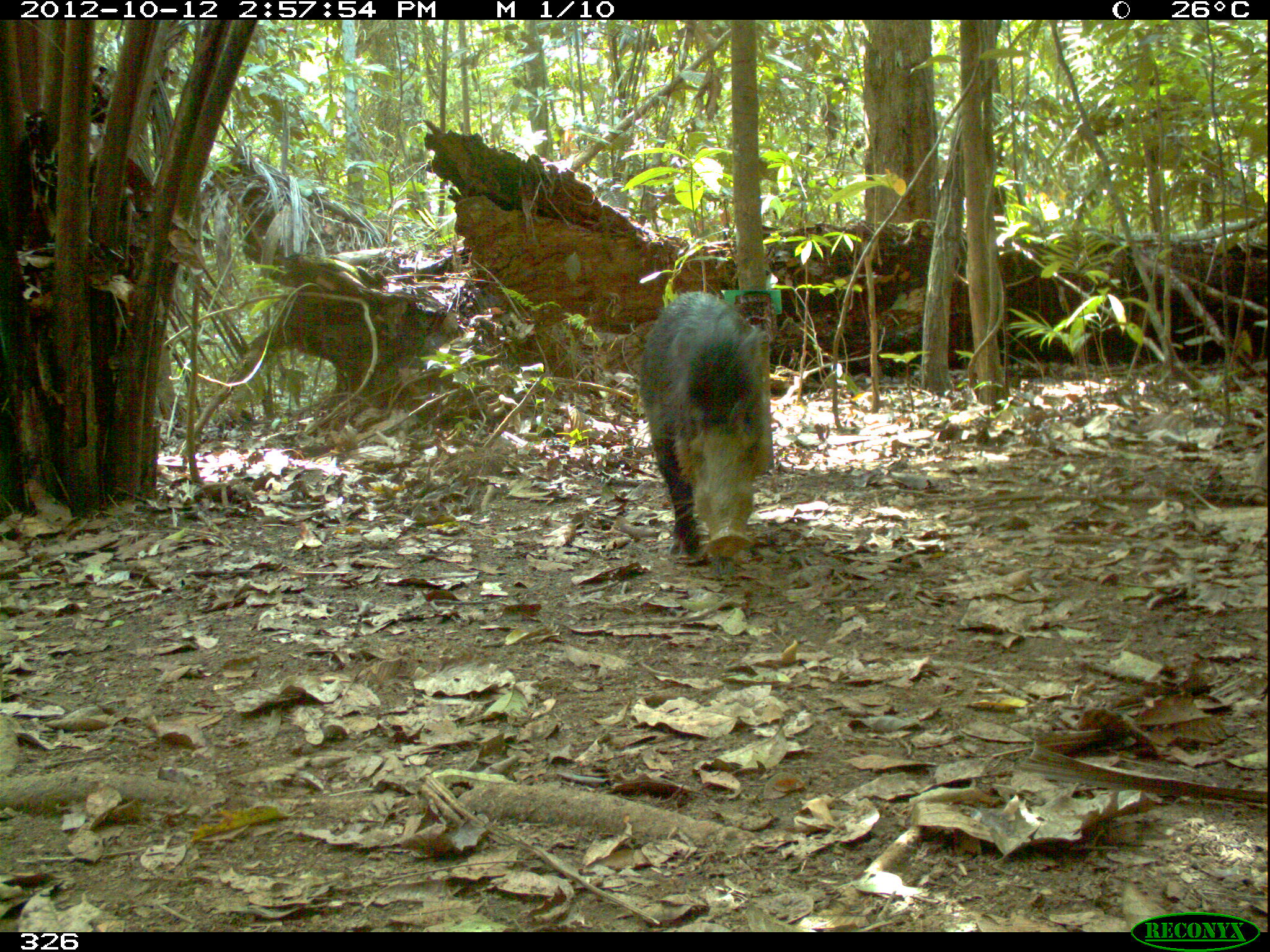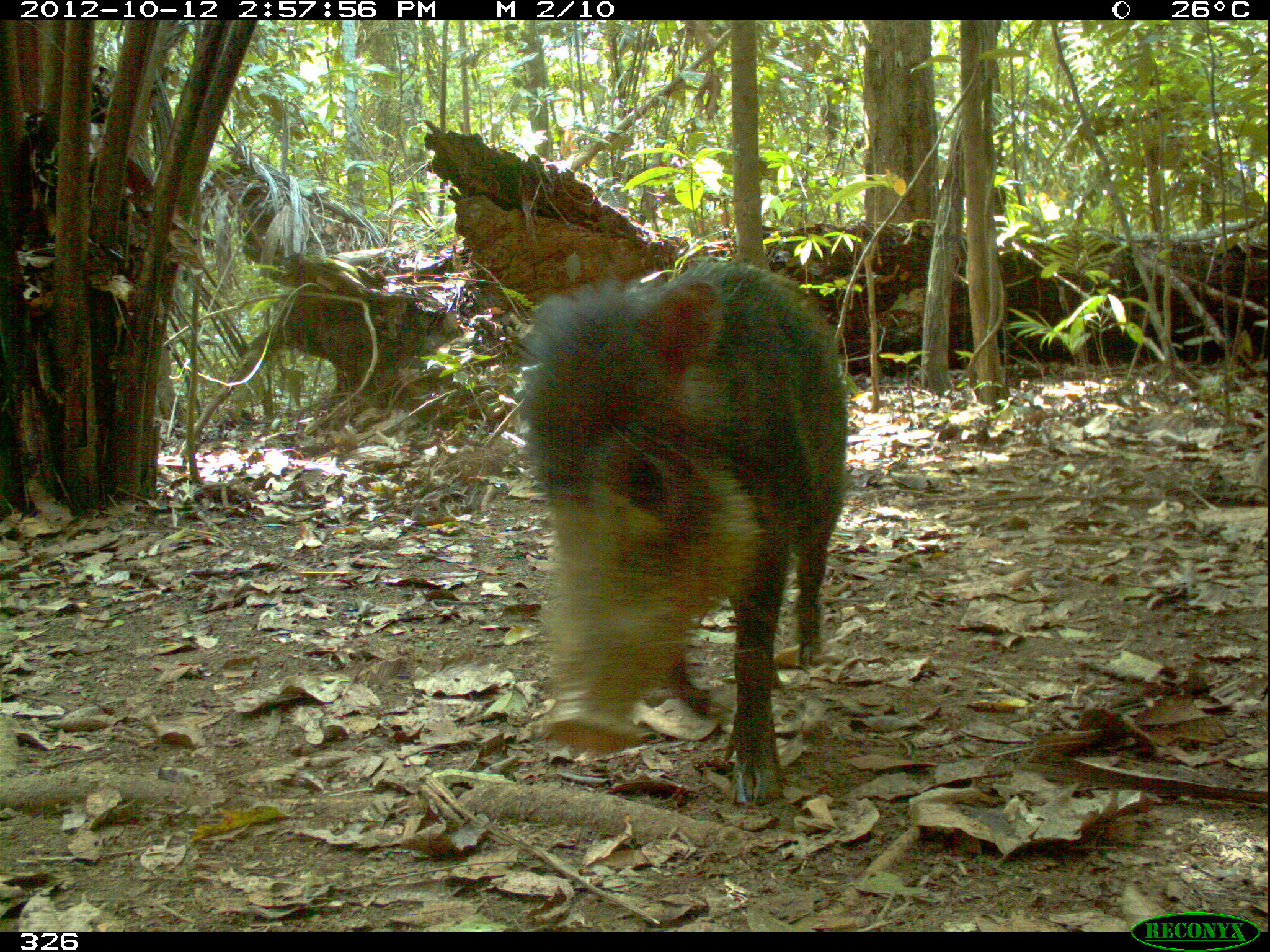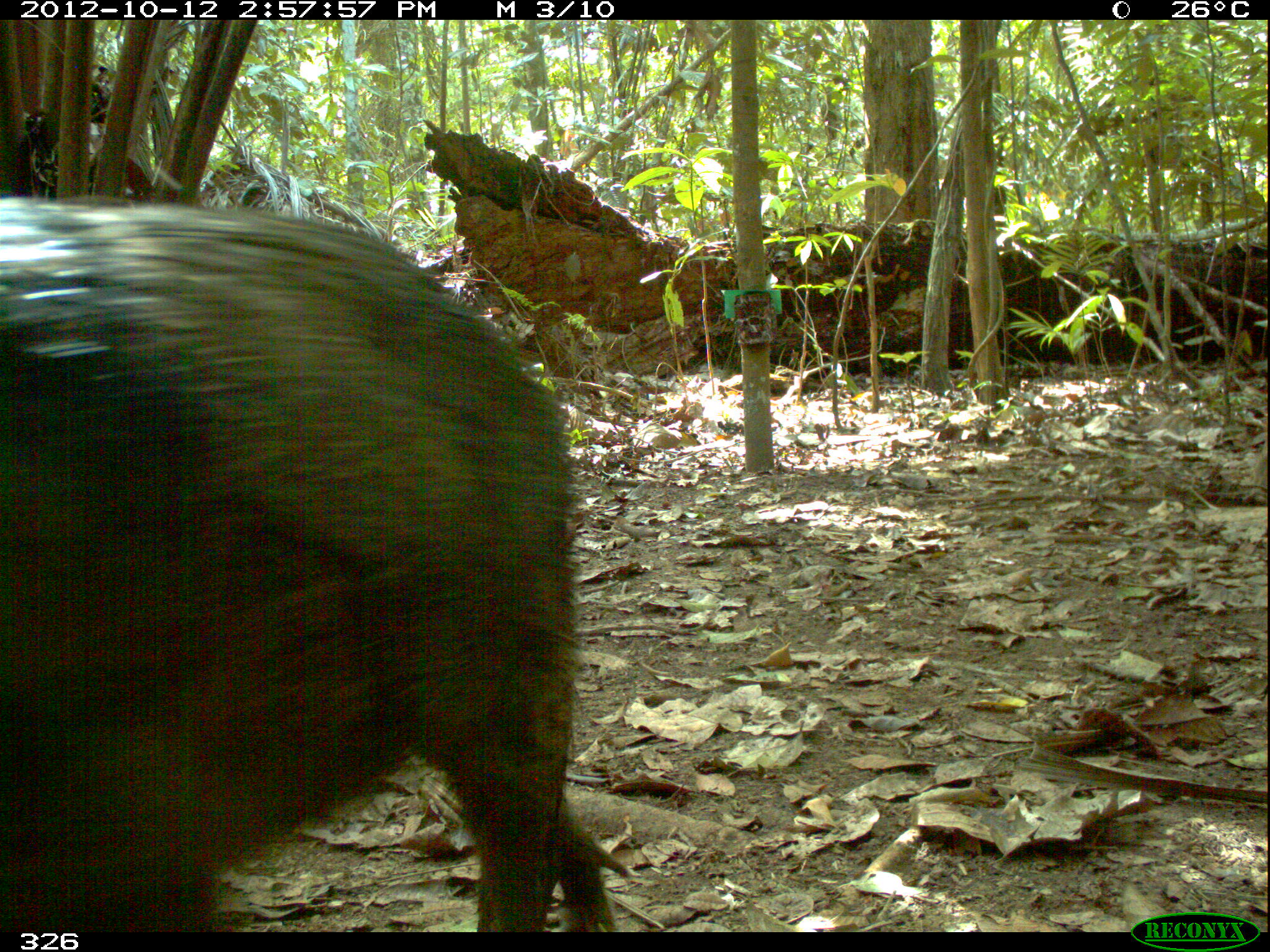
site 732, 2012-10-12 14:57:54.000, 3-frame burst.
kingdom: Animalia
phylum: Chordata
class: Mammalia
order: Artiodactyla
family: Tayassuidae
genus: Tayassu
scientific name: Tayassu pecari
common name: white-lipped peccary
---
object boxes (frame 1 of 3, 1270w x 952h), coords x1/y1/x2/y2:
tayassu pecari: 638/291/773/557